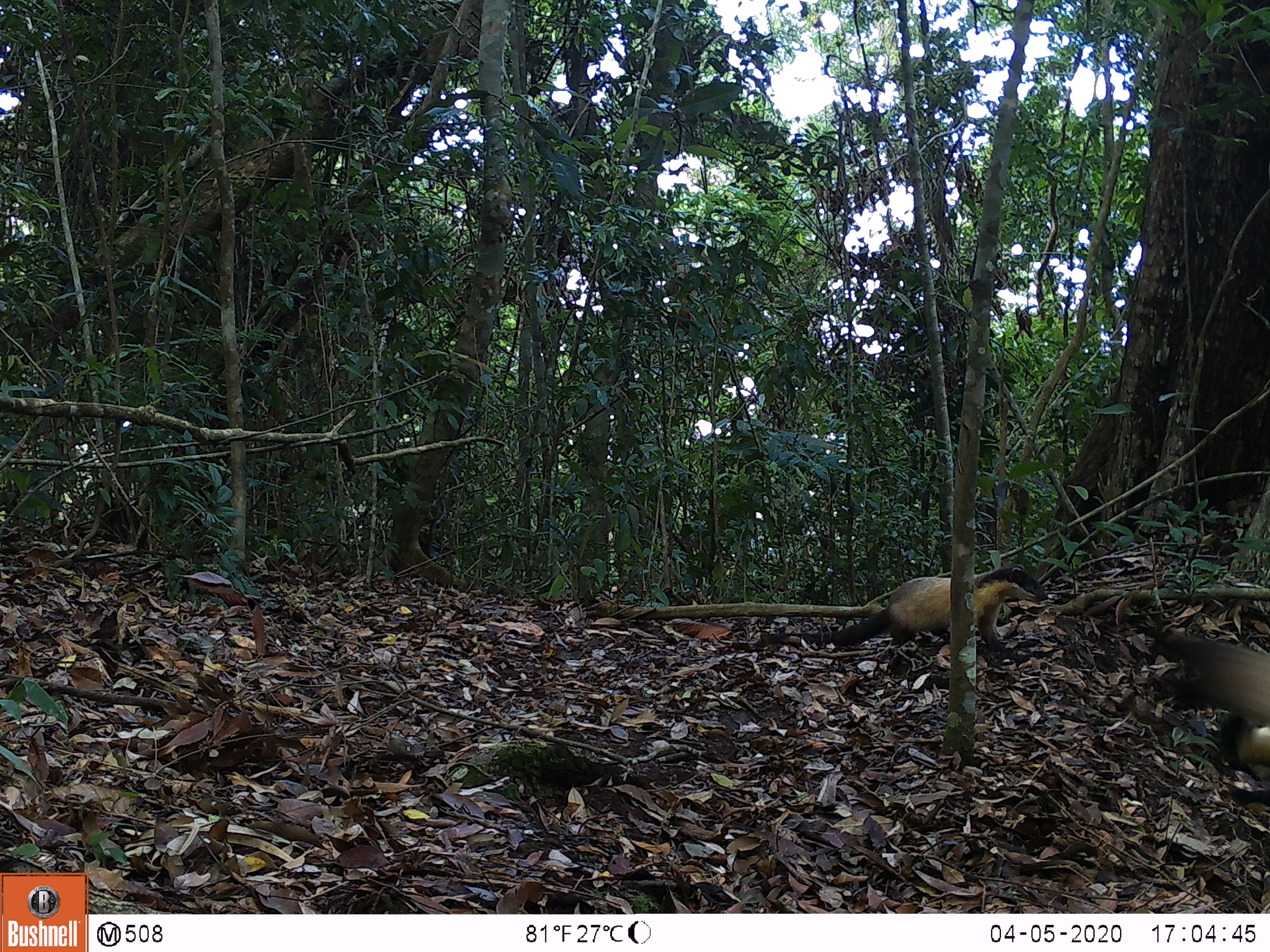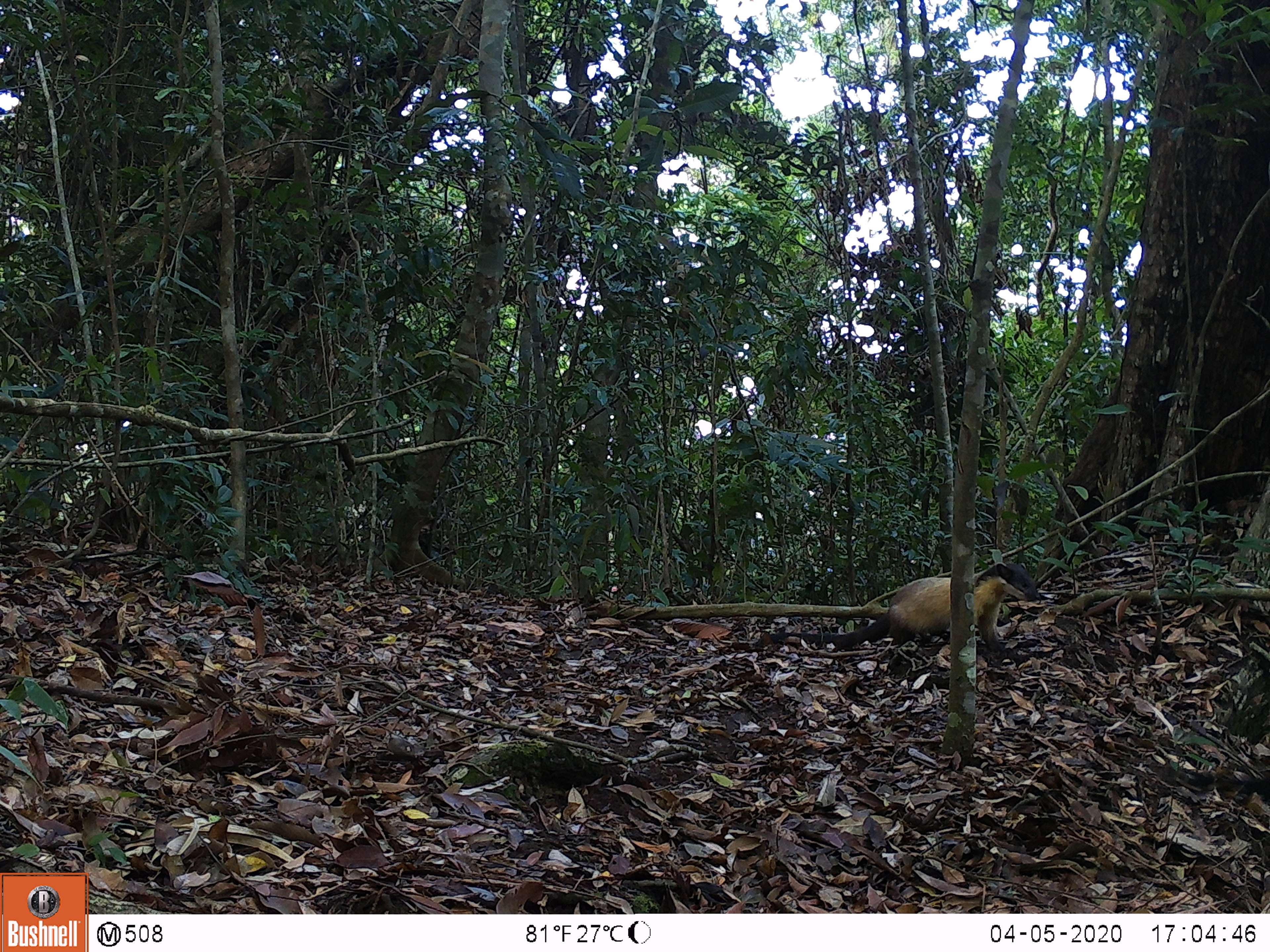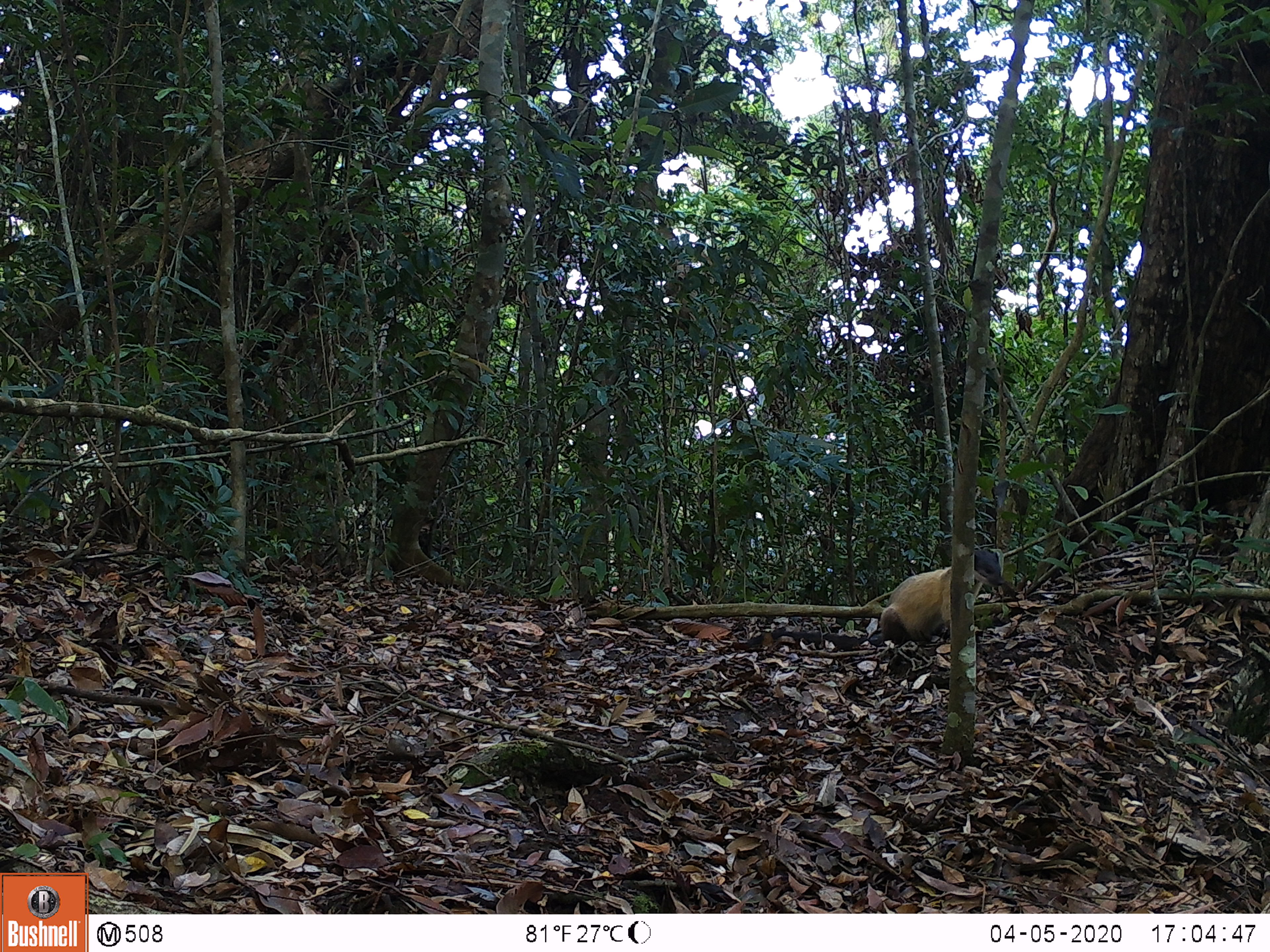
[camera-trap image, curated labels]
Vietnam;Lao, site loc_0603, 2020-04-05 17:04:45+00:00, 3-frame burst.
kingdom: Animalia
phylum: Chordata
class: Mammalia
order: Carnivora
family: Mustelidae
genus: Martes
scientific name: Martes flavigula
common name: yellow-throated marten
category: yellow throated marten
Yellow throated marten (yellow-throated marten) (Martes flavigula). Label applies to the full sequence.